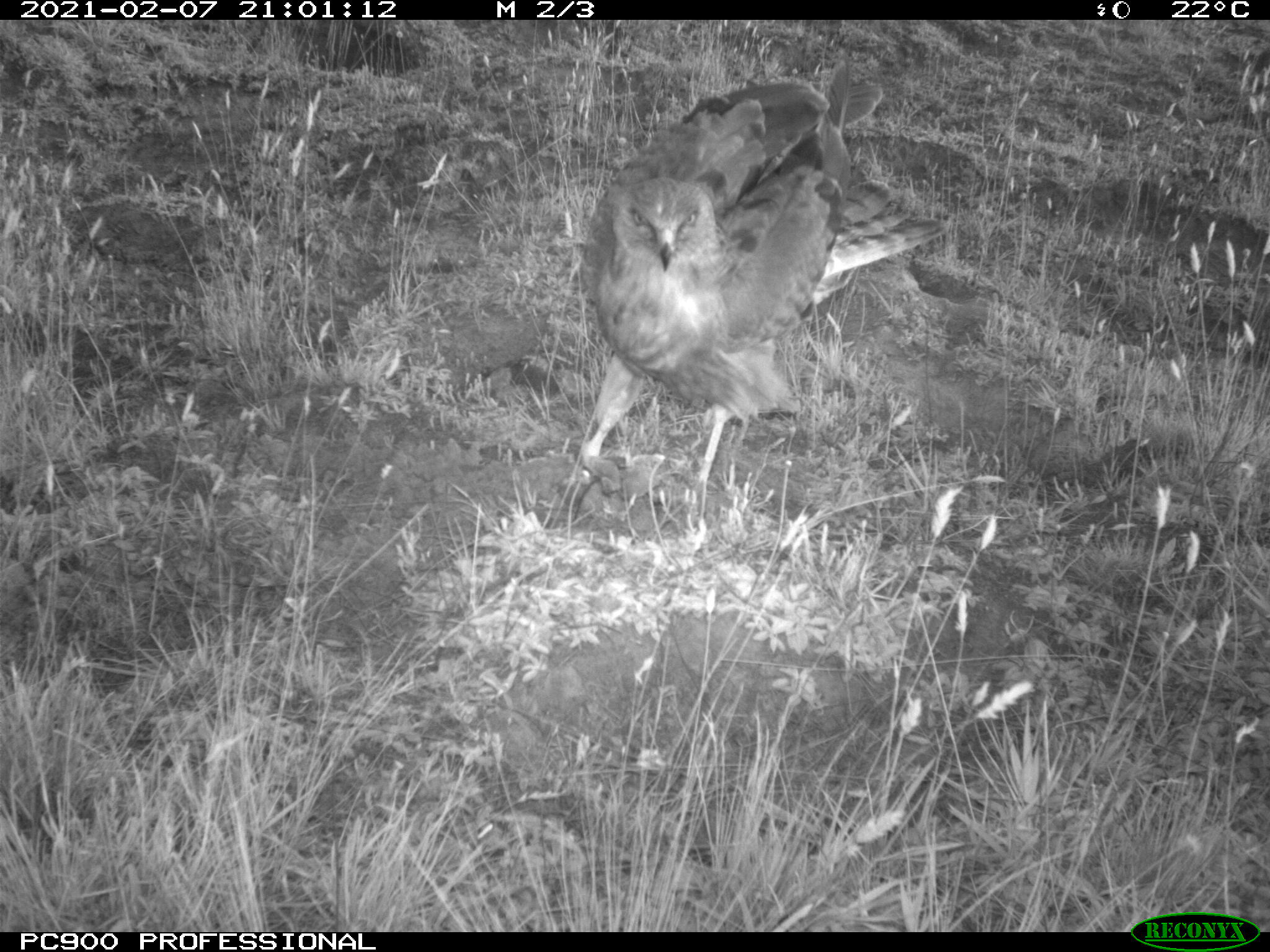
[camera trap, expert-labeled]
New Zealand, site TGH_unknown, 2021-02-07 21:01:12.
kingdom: Animalia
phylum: Chordata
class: Aves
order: Accipitriformes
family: Accipitridae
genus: Circus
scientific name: Circus approximans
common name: swamp harrier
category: harrier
Harrier (swamp harrier) (Circus approximans).